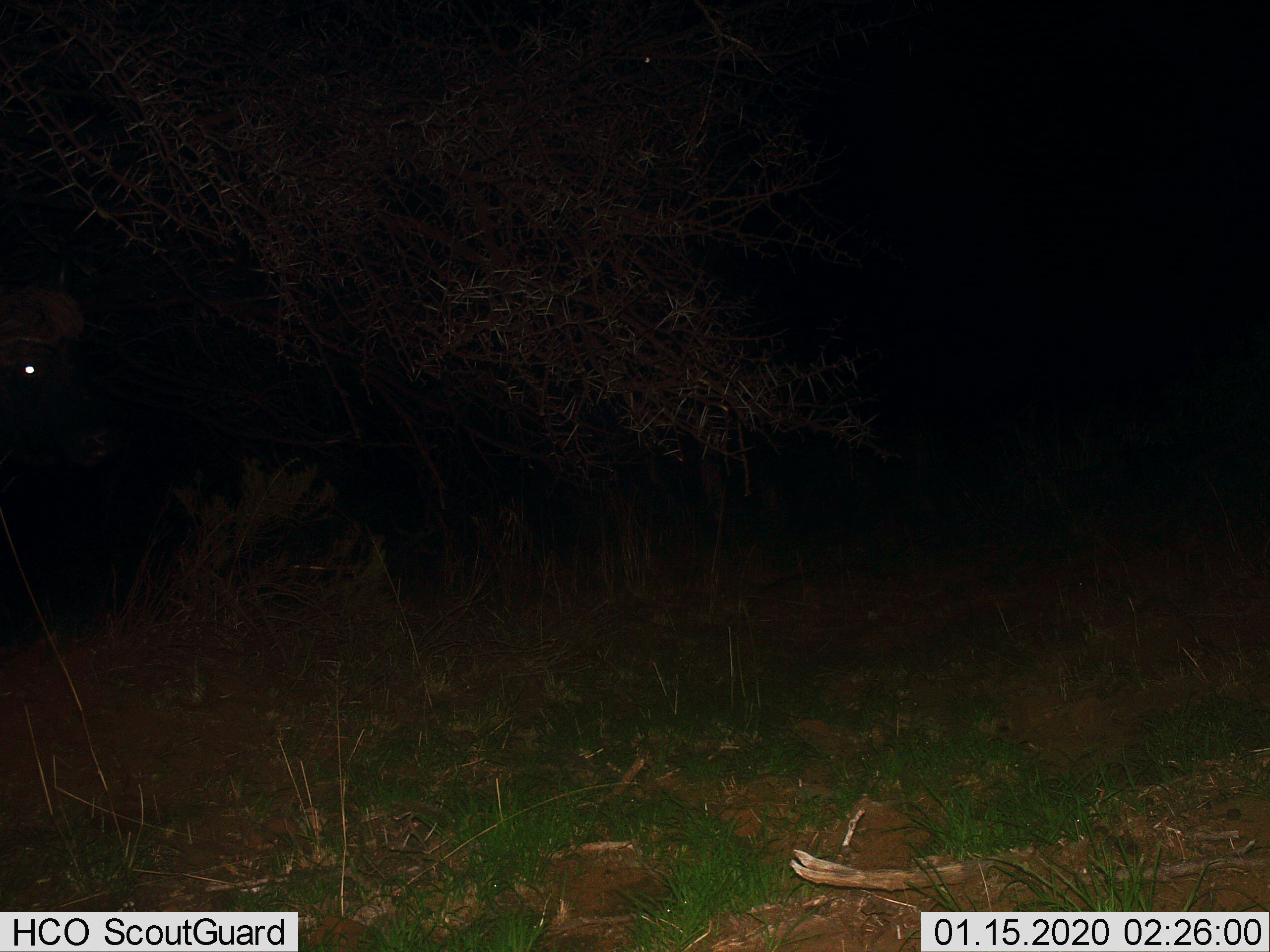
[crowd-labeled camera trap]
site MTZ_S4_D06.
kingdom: Animalia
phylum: Chordata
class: Mammalia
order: Artiodactyla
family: Bovidae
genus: Syncerus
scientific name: Syncerus caffer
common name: african buffalo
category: buffalo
Buffalo (african buffalo) (Syncerus caffer), count 1. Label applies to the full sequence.